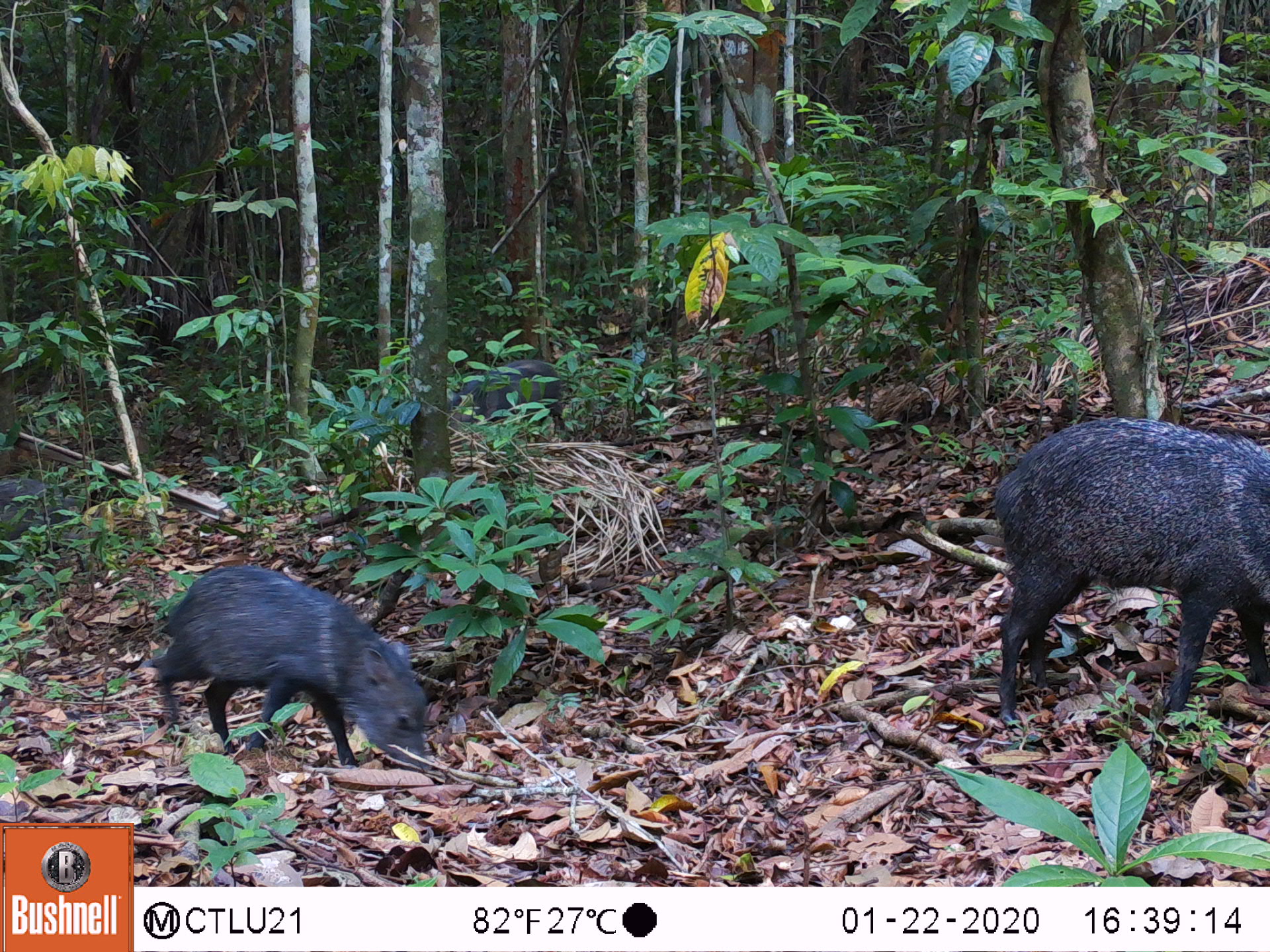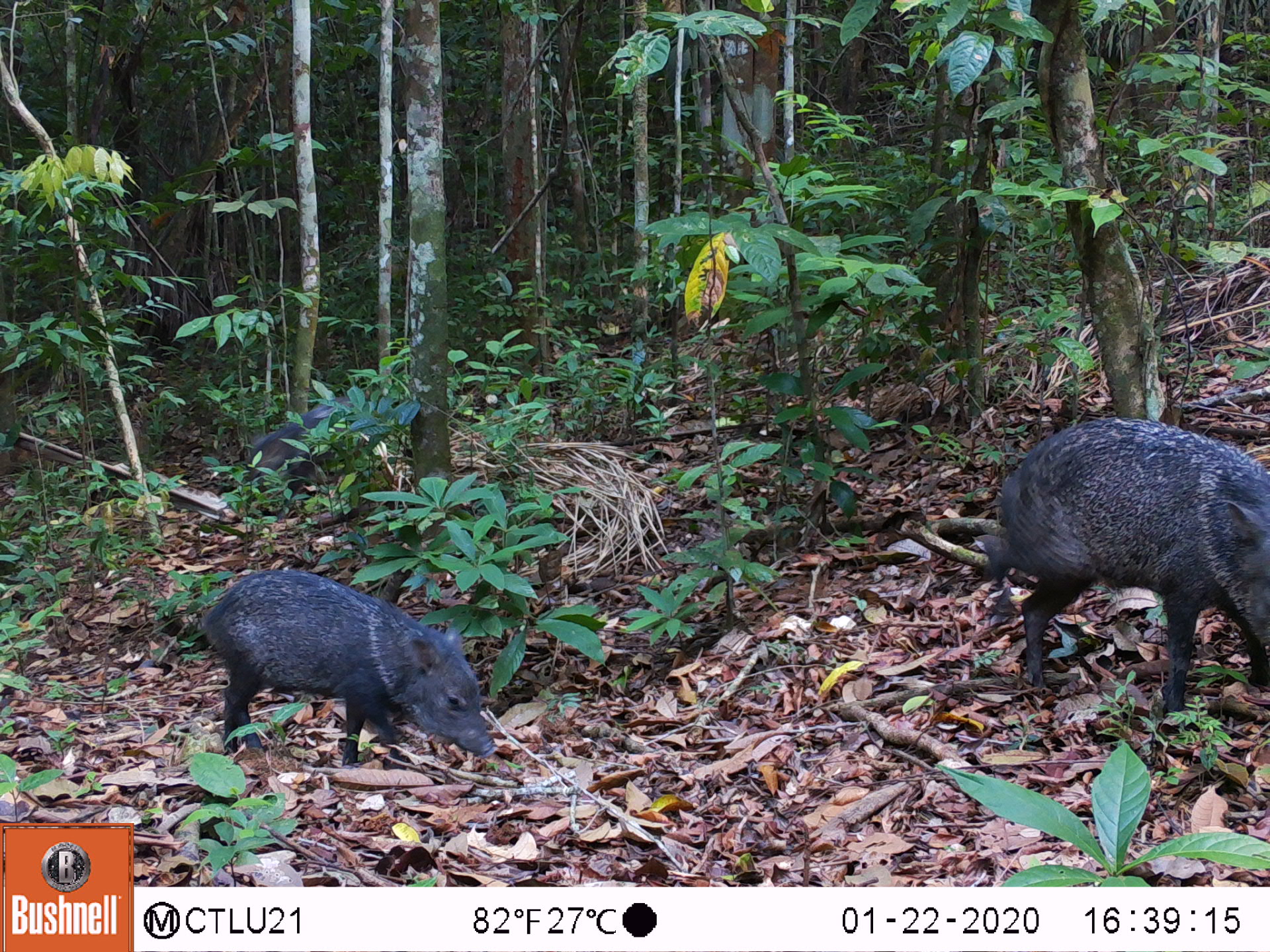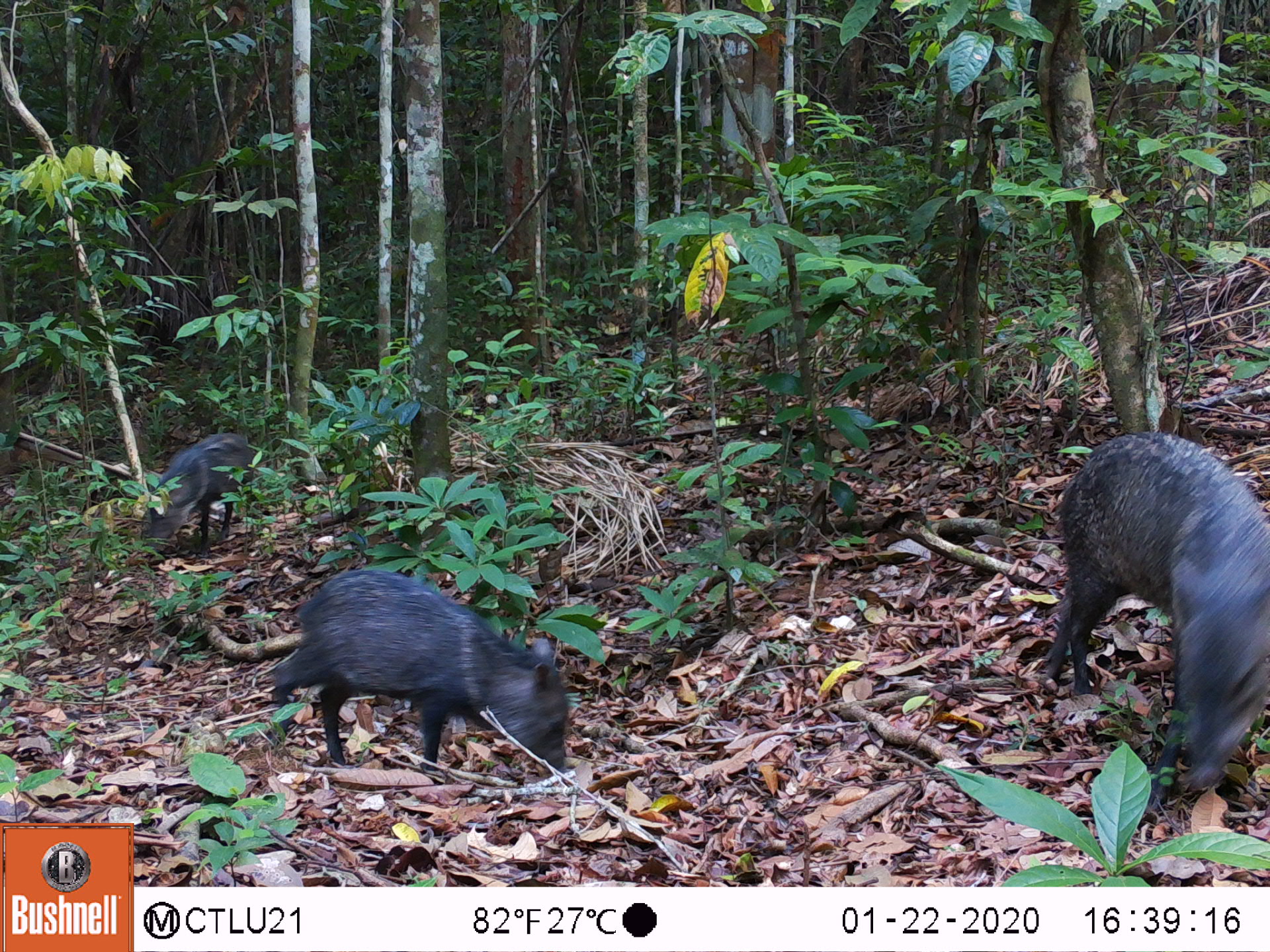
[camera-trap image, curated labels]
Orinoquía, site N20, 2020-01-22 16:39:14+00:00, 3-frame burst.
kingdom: Animalia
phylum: Chordata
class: Mammalia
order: Artiodactyla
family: Tayassuidae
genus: Pecari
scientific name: Pecari tajacu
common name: collared peccary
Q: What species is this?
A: Collared peccary (Pecari tajacu).